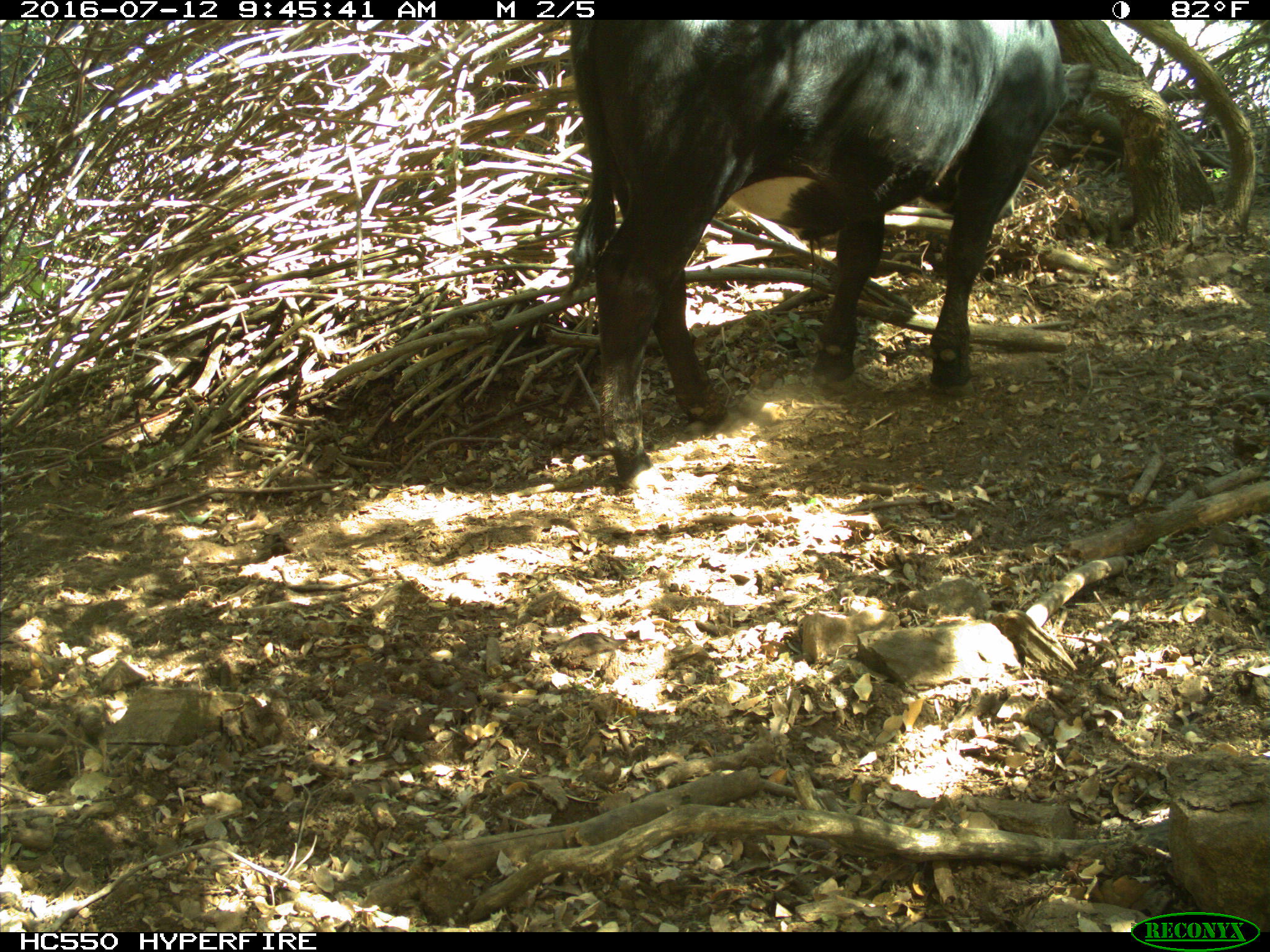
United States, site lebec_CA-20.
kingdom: Animalia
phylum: Chordata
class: Mammalia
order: Artiodactyla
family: Bovidae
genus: Bos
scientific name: Bos taurus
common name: domestic cow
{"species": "Bos taurus (domestic cow)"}